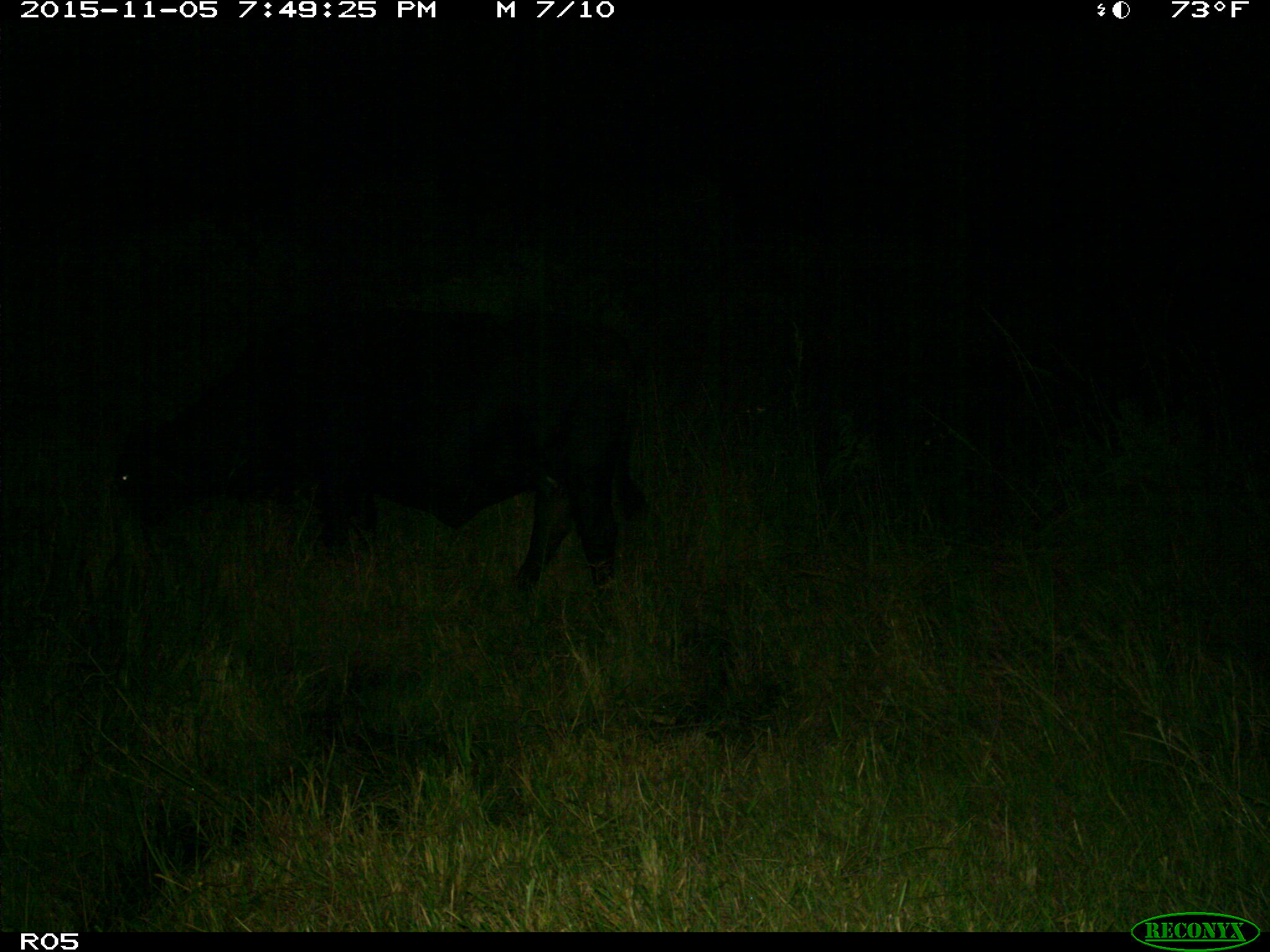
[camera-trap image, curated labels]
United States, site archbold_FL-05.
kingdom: Animalia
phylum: Chordata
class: Mammalia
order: Artiodactyla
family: Bovidae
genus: Bos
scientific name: Bos taurus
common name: domestic cow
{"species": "Bos taurus (domestic cow)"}